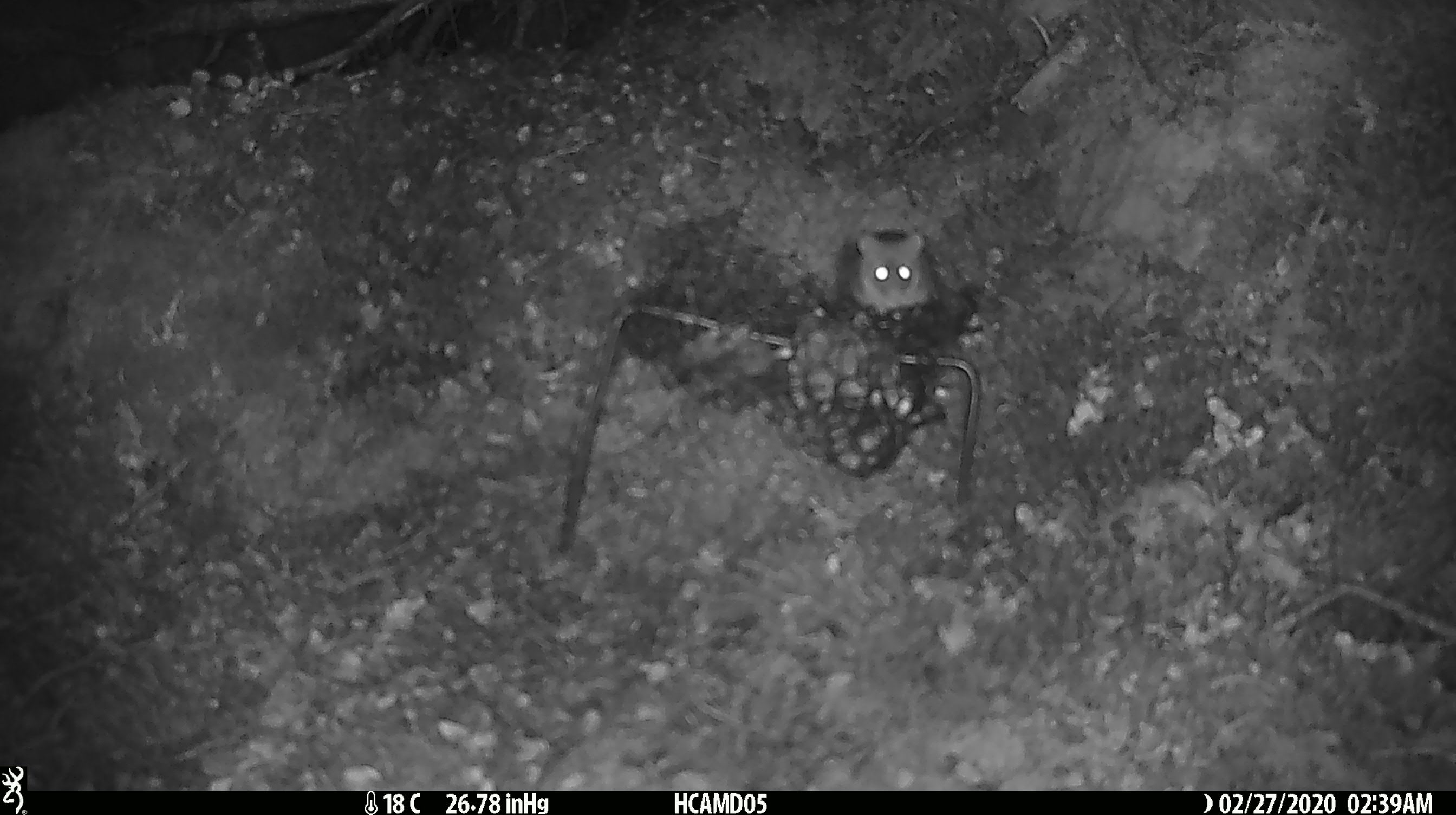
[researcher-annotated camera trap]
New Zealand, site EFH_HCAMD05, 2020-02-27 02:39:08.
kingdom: Animalia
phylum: Chordata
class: Mammalia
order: Rodentia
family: Muridae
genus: Mus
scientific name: Mus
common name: mouse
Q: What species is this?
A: Mouse (Mus).